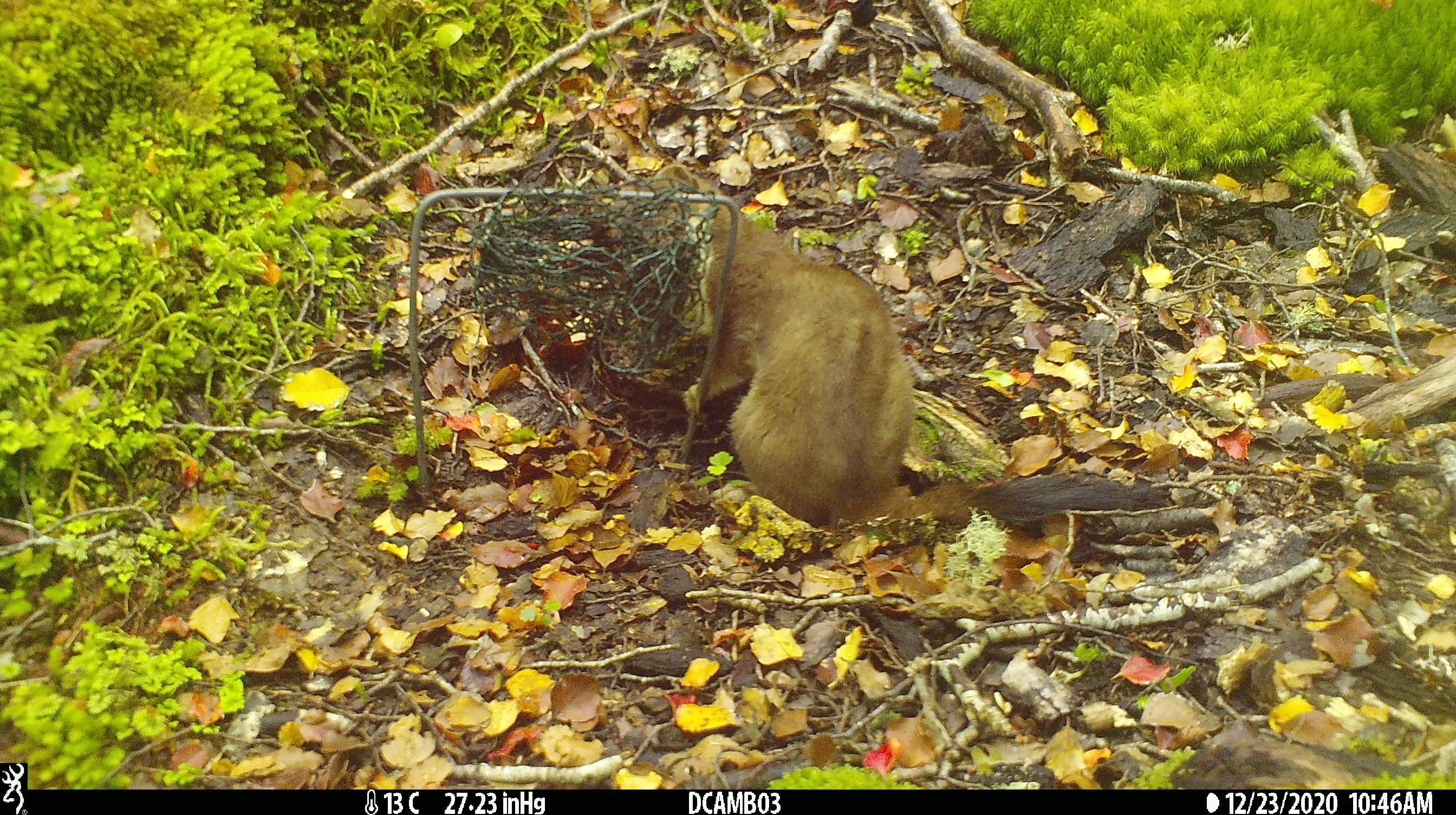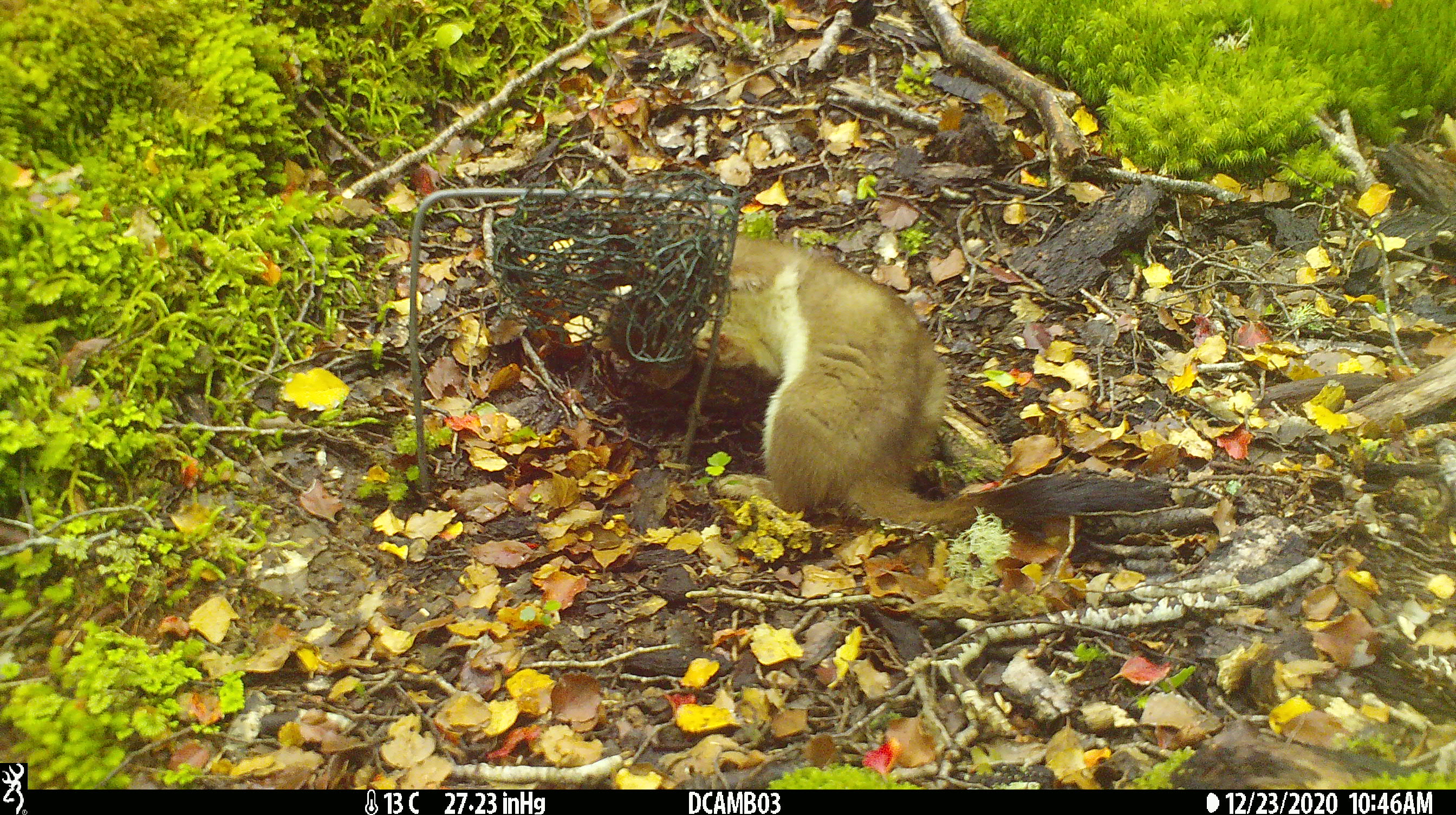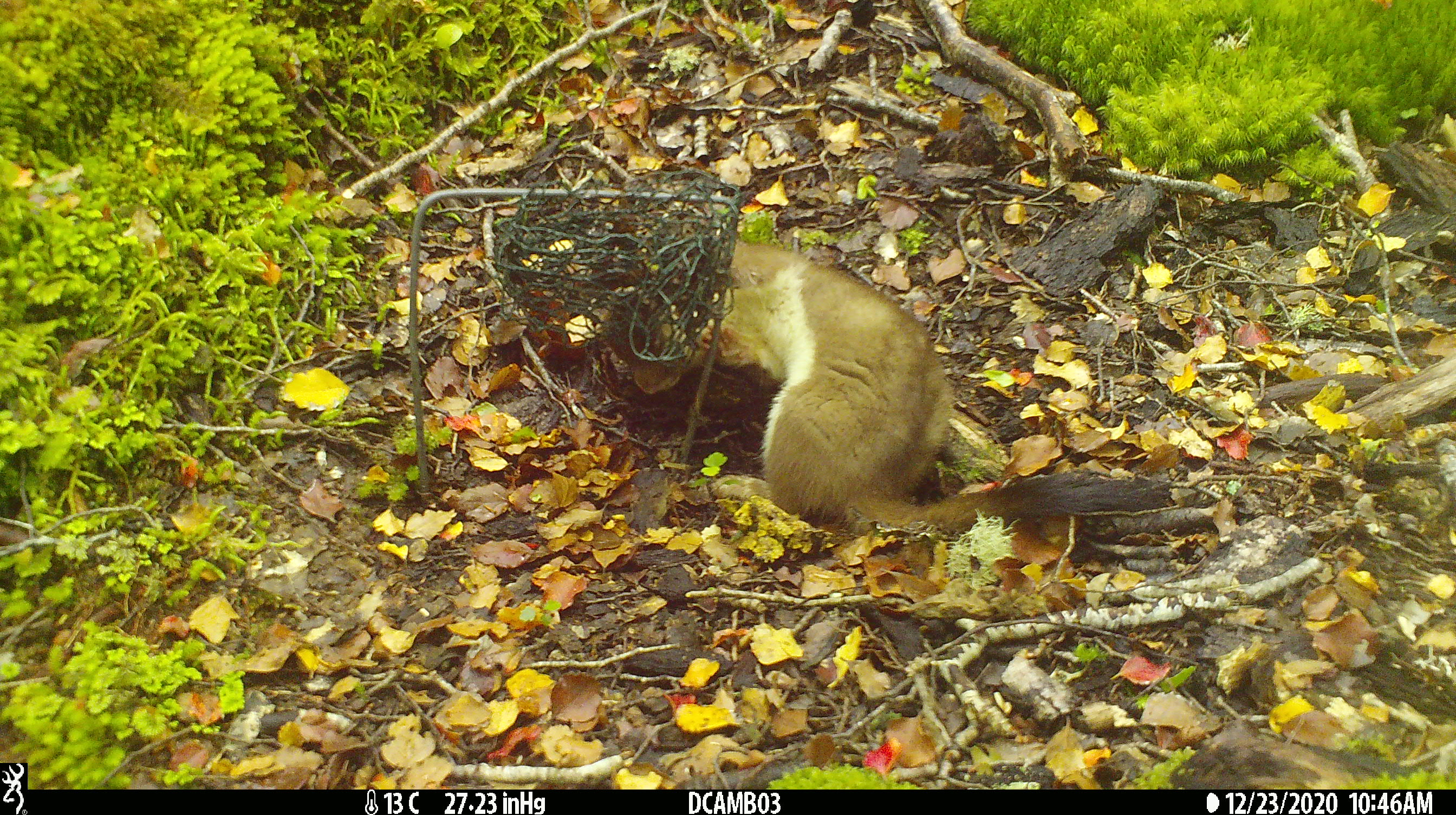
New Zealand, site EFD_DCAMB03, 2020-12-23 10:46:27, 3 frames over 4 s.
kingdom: Animalia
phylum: Chordata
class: Mammalia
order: Carnivora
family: Mustelidae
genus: Mustela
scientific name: Mustela erminea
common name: stoat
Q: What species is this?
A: Stoat (Mustela erminea).